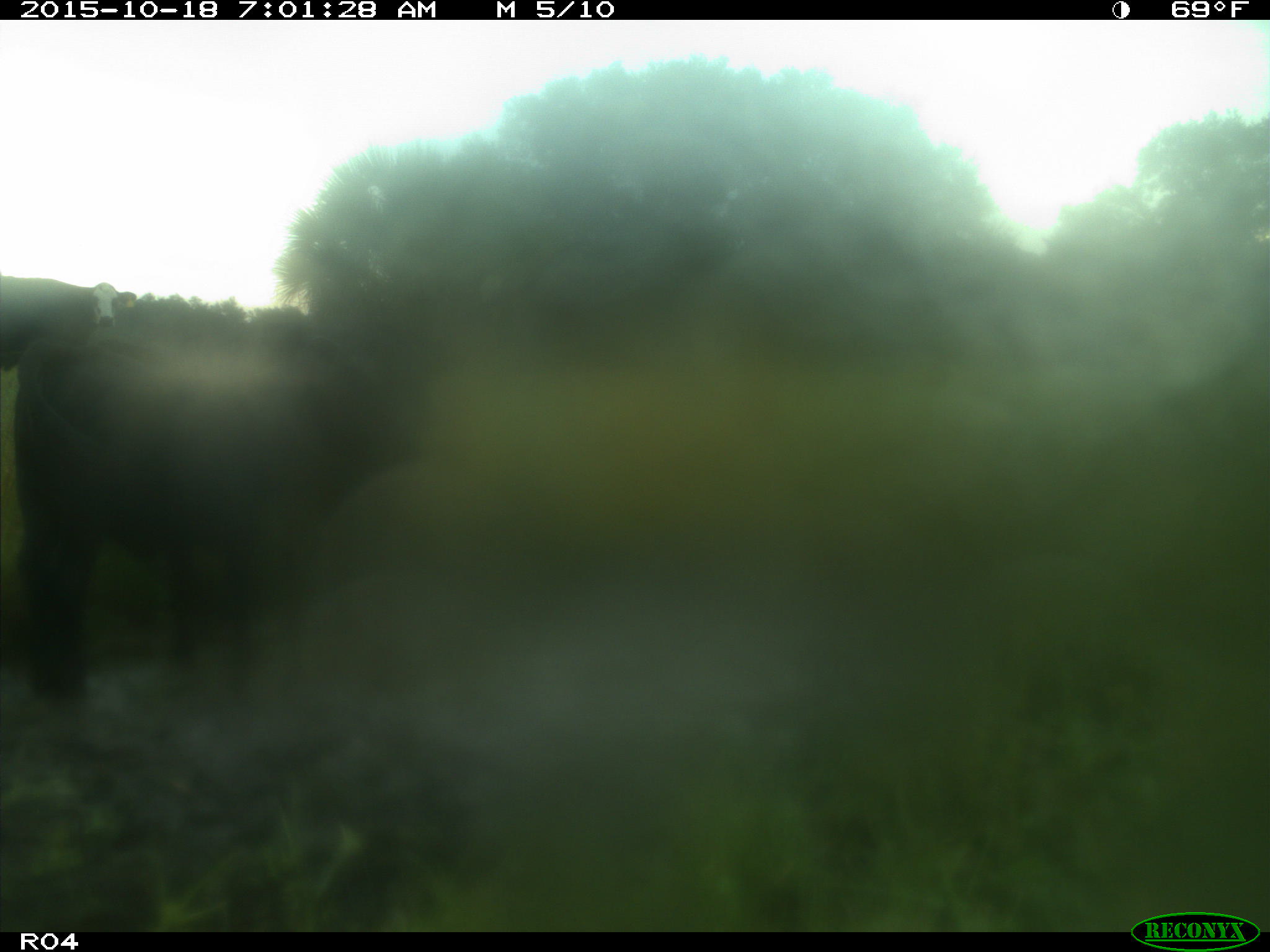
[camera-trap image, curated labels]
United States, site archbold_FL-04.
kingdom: Animalia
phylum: Chordata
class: Mammalia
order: Artiodactyla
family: Bovidae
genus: Bos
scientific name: Bos taurus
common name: domestic cow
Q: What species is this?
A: Bos taurus (domestic cow).